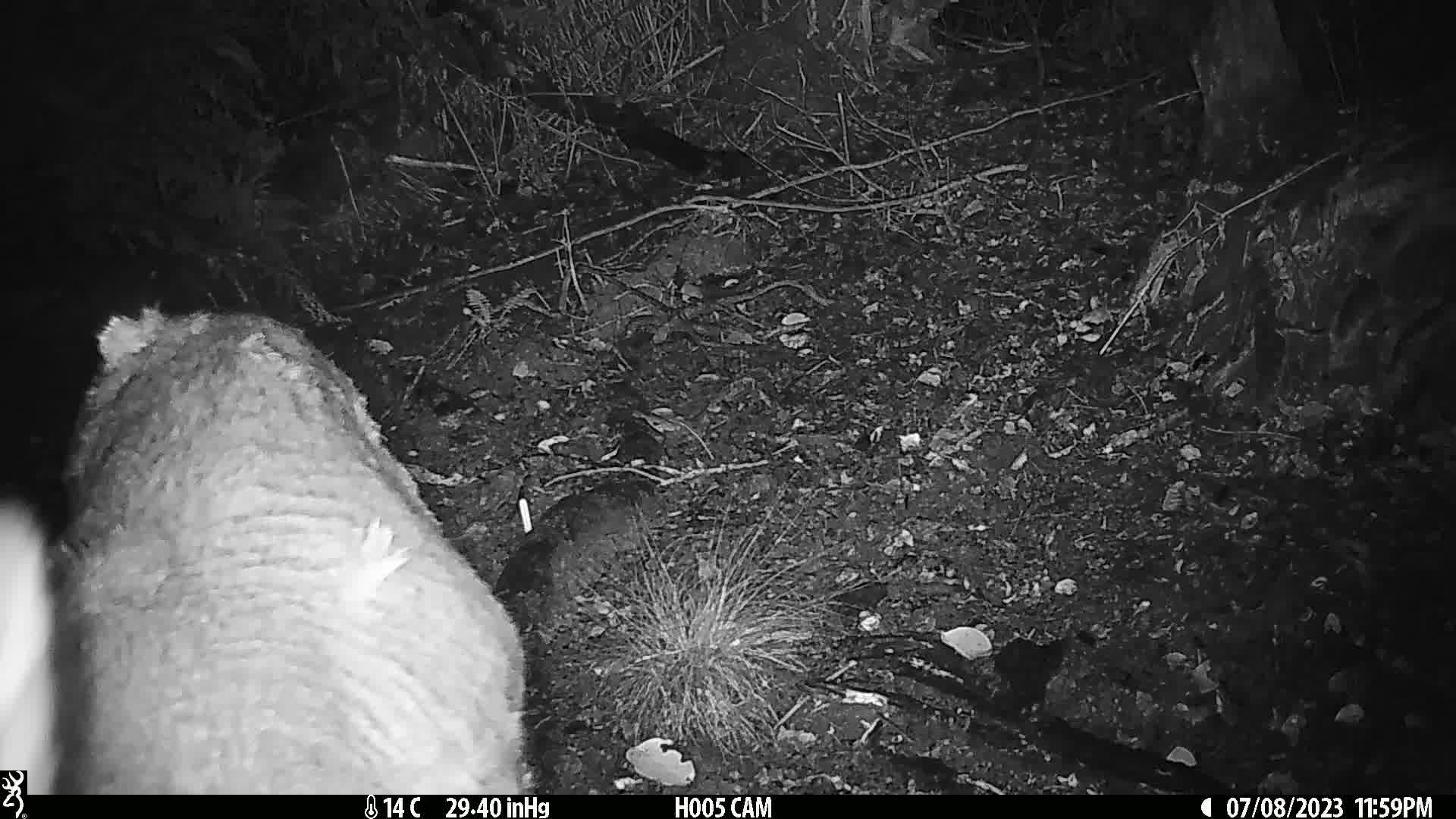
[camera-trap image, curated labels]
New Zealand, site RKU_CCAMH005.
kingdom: Animalia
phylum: Chordata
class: Mammalia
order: Artiodactyla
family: Cervidae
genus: Odocoileus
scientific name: Odocoileus virginianus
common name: white-tailed deer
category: white tailed deer